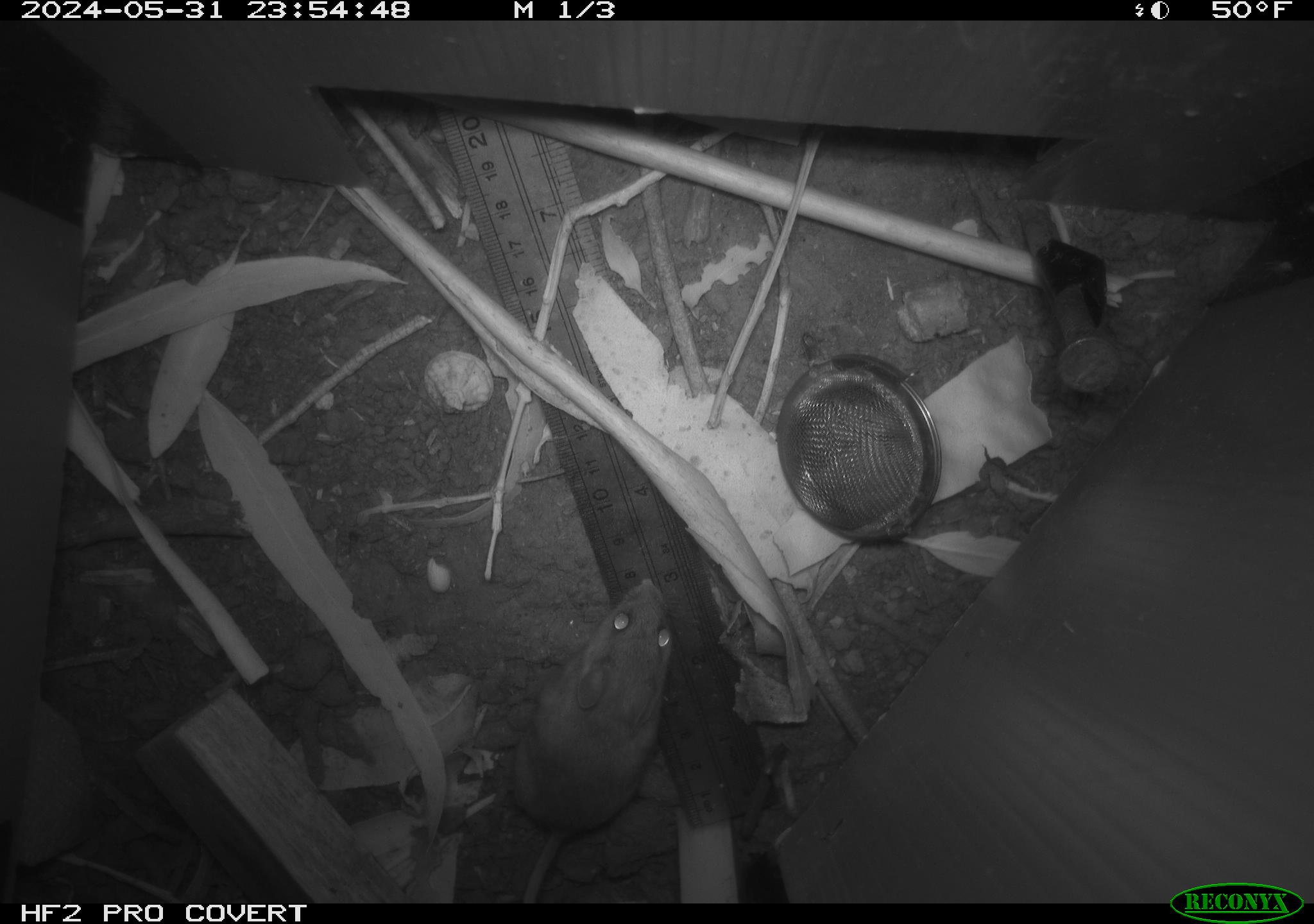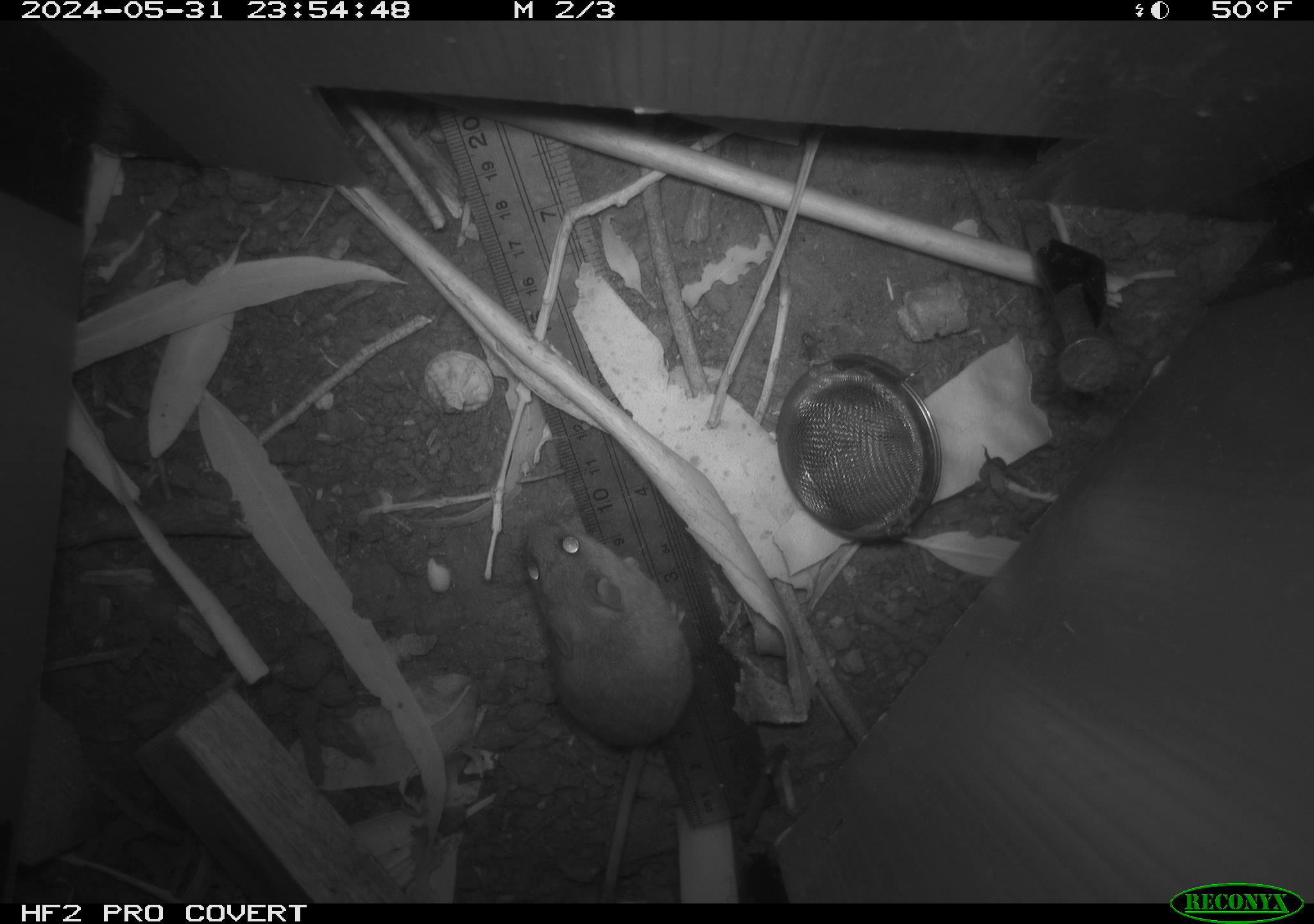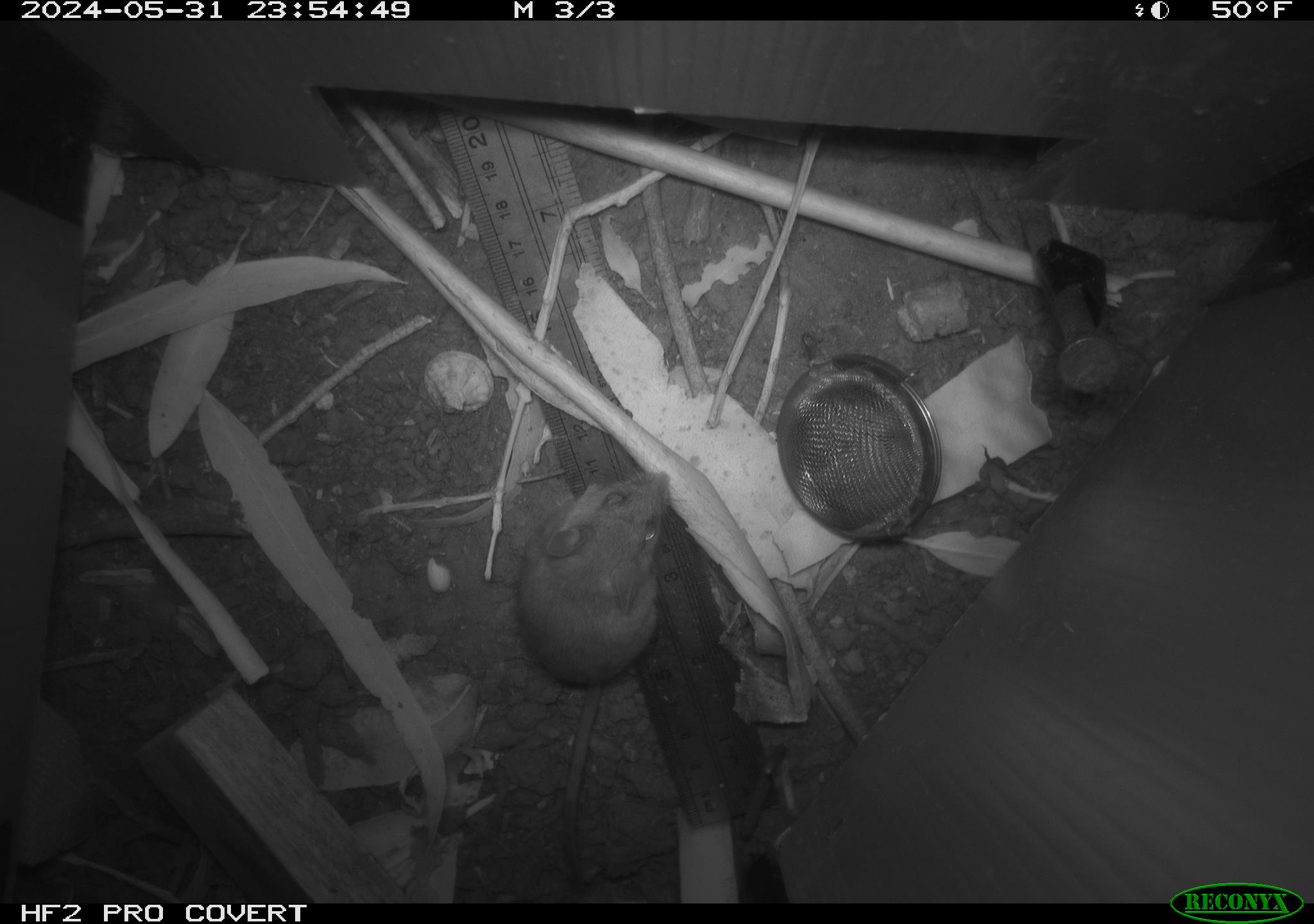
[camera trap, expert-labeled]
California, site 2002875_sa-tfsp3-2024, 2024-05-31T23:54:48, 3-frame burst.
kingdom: Animalia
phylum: Chordata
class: Mammalia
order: Rodentia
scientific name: Rodentia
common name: mouse species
Mouse species (Rodentia).